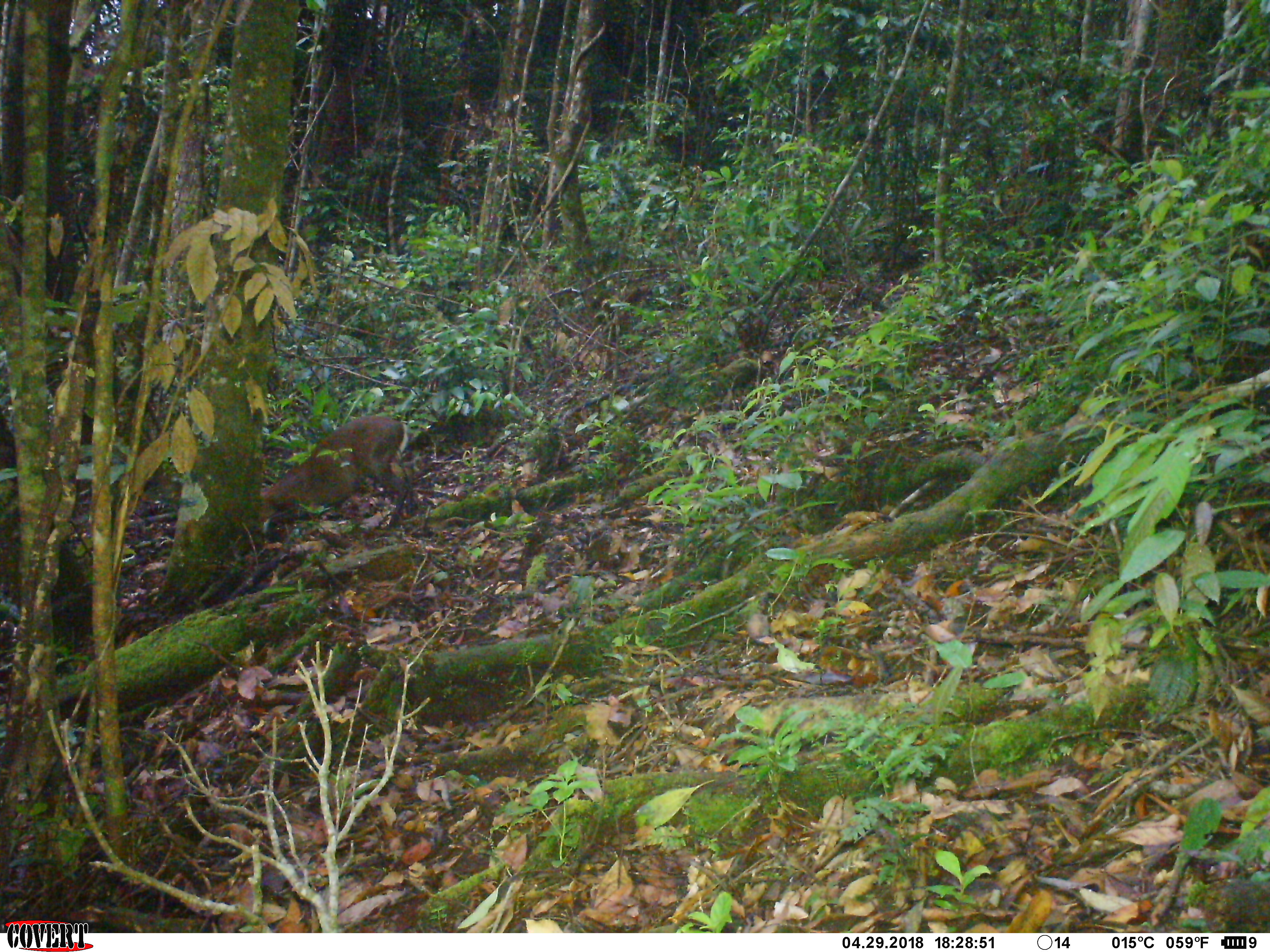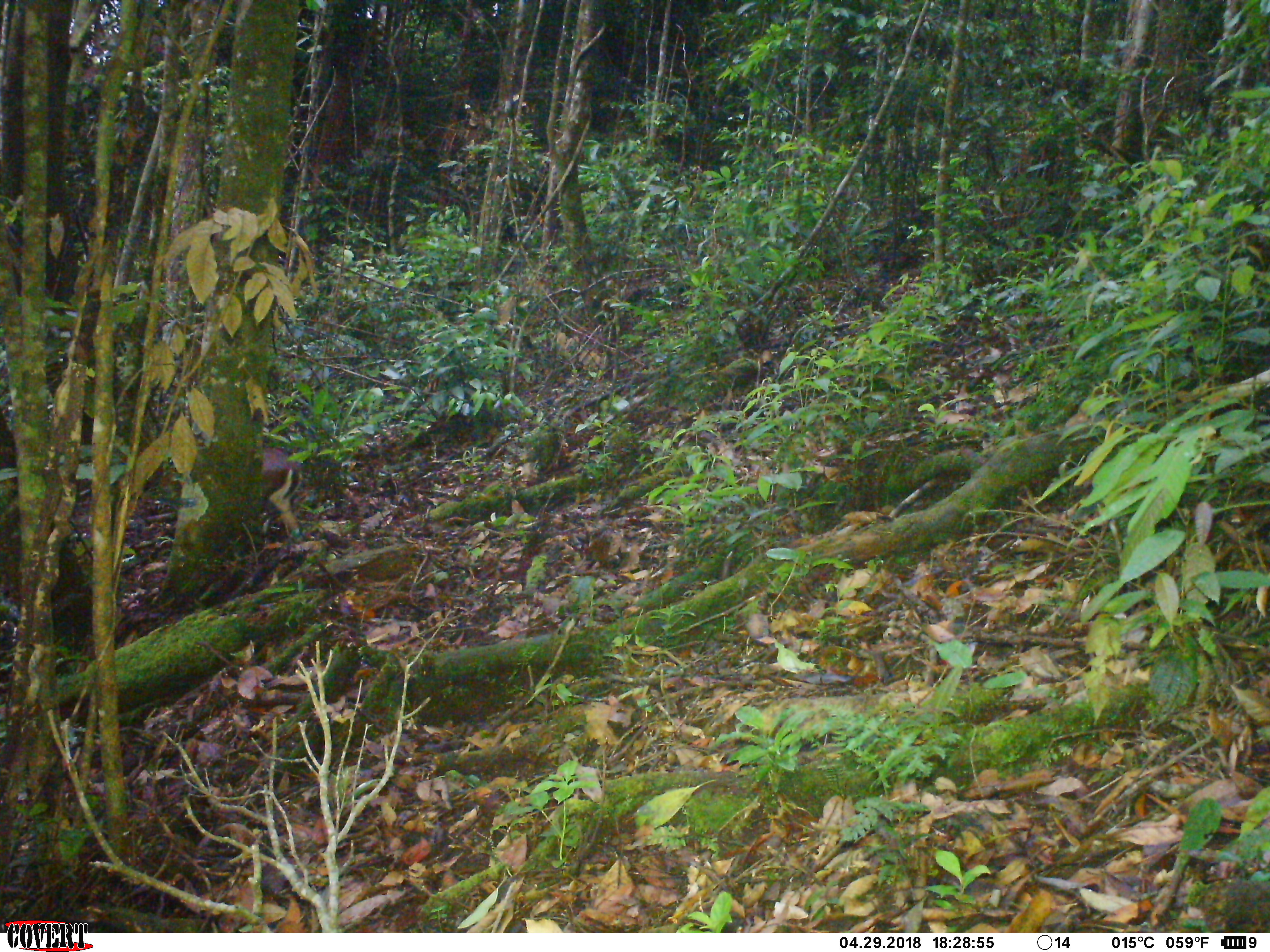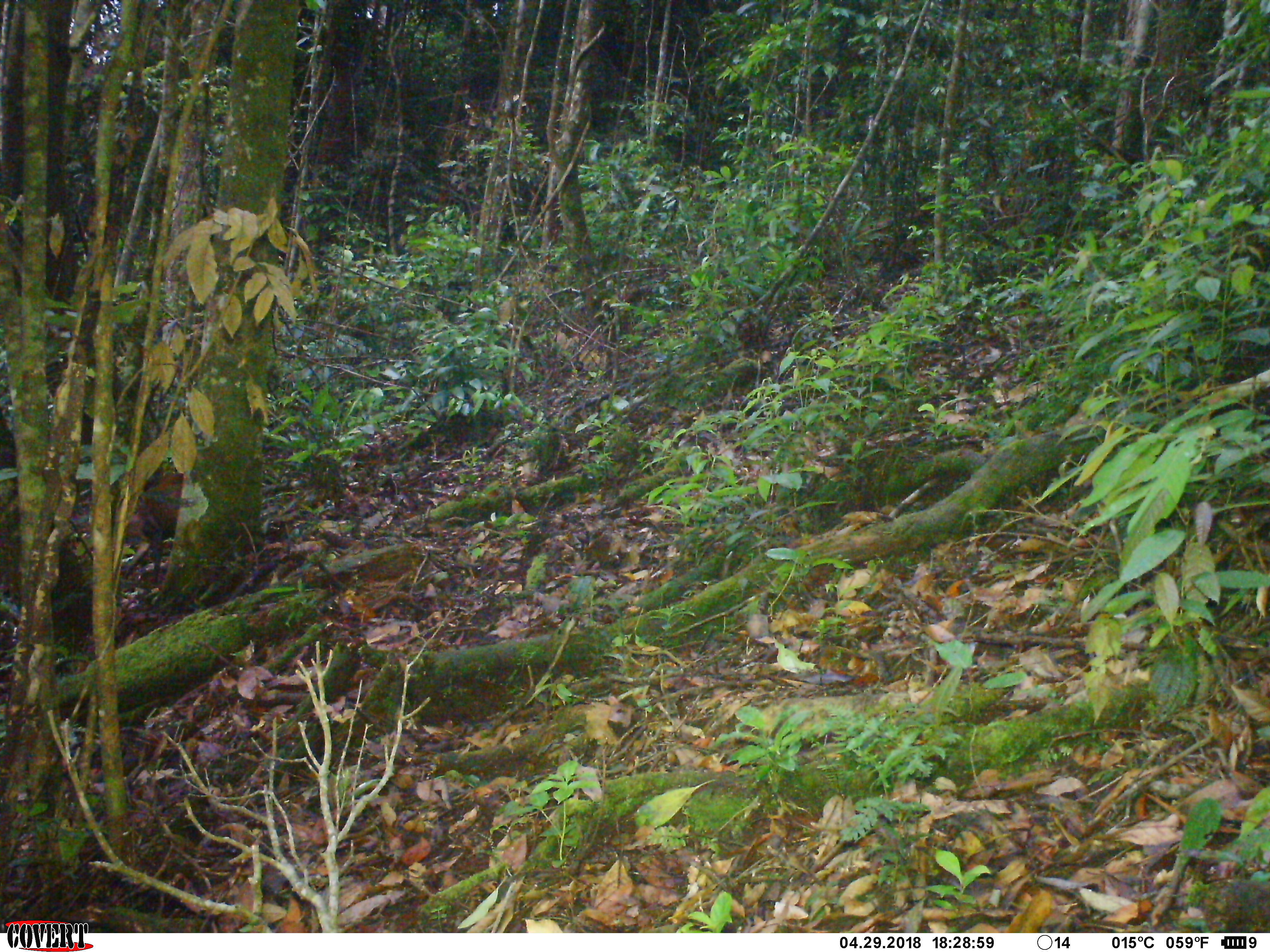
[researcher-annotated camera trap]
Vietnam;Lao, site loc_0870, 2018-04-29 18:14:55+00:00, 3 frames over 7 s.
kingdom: Animalia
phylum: Chordata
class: Mammalia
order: Artiodactyla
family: Cervidae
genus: Muntiacus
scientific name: Muntiacus rooseveltorum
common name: roosevelt's muntjac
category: roosevelts muntjac group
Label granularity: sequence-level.